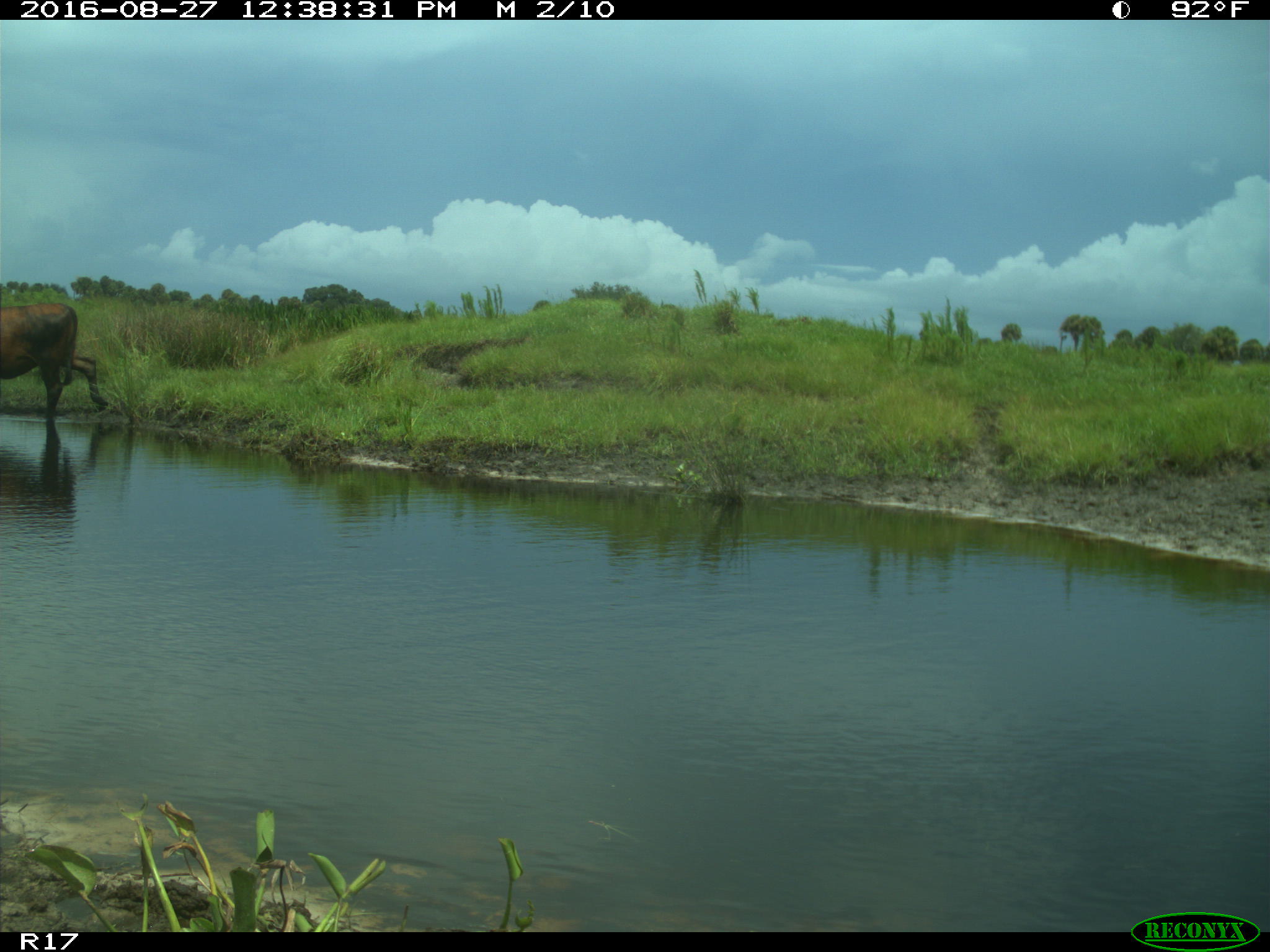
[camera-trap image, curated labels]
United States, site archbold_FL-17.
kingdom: Animalia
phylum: Chordata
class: Mammalia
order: Artiodactyla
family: Bovidae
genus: Bos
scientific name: Bos taurus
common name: domestic cow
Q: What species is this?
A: Bos taurus (domestic cow).